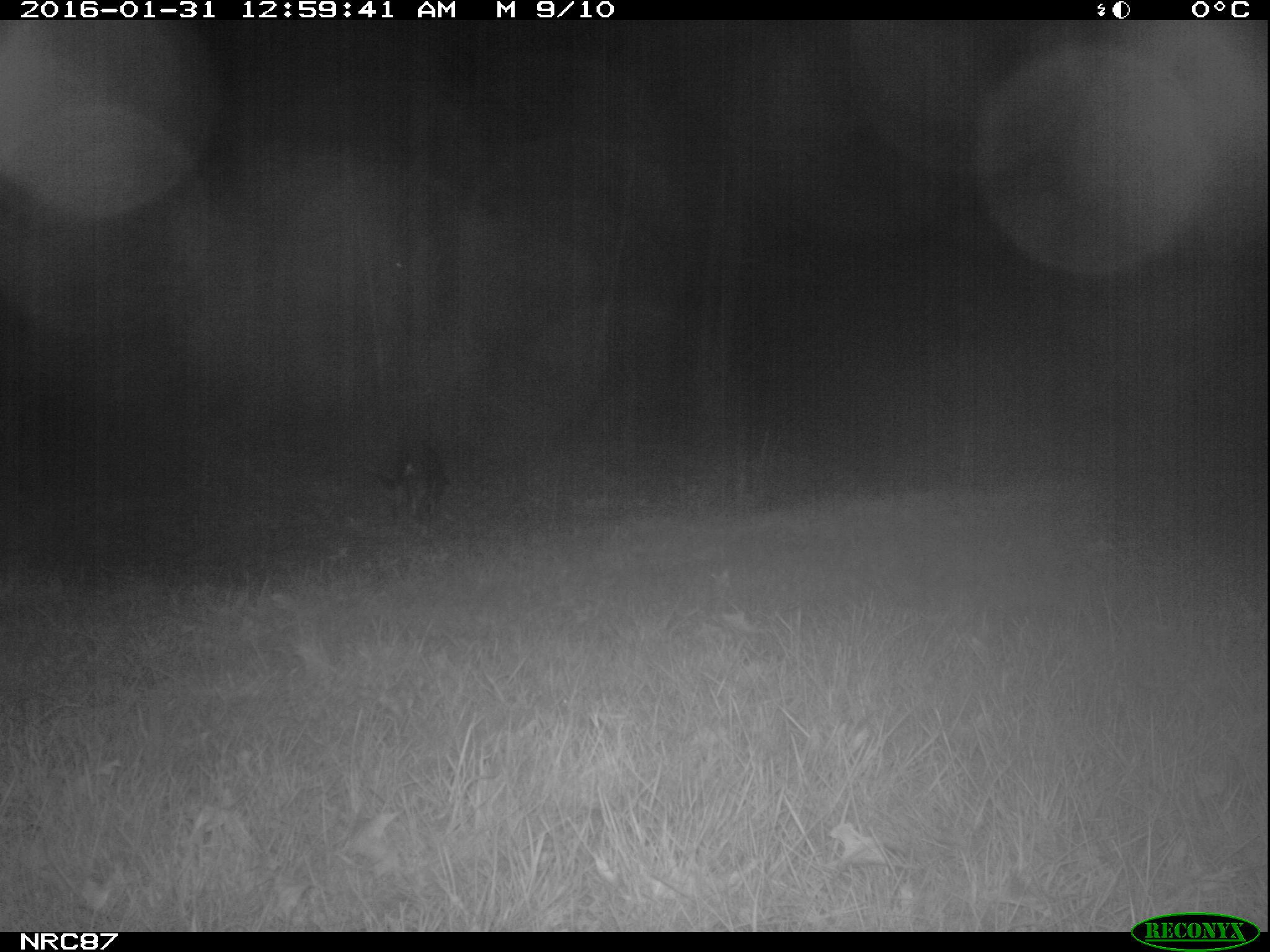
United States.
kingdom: Animalia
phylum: Chordata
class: Mammalia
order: Carnivora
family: Canidae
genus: Canis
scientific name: Canis familiaris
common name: domestic dog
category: Dog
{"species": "Dog (domestic dog) (Canis familiaris)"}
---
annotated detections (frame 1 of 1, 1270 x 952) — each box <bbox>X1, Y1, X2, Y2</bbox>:
Dog: <bbox>366, 437, 459, 534</bbox>